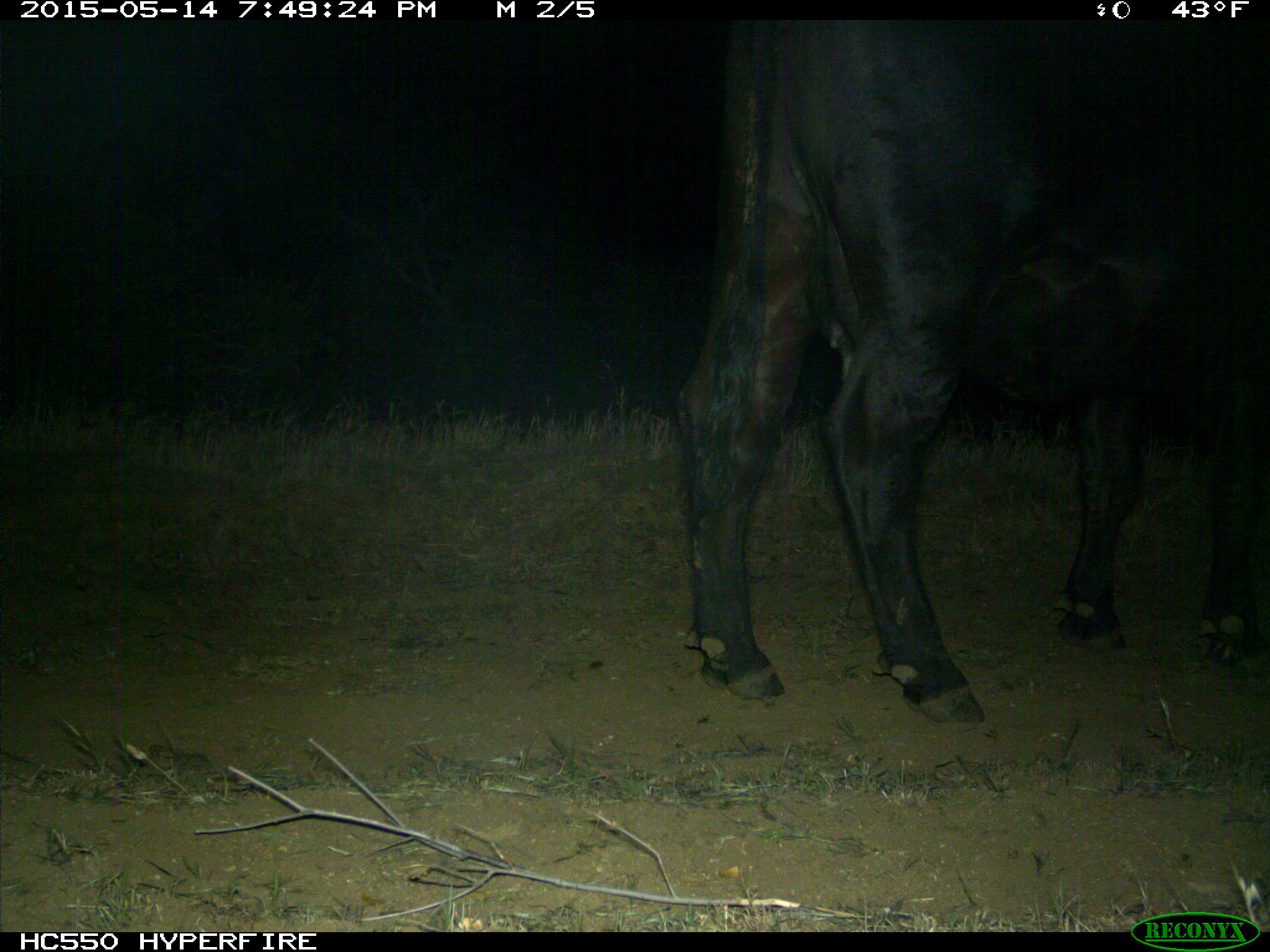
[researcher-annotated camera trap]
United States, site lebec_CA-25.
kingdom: Animalia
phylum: Chordata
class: Mammalia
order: Artiodactyla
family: Bovidae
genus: Bos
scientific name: Bos taurus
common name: domestic cow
Bos taurus (domestic cow).